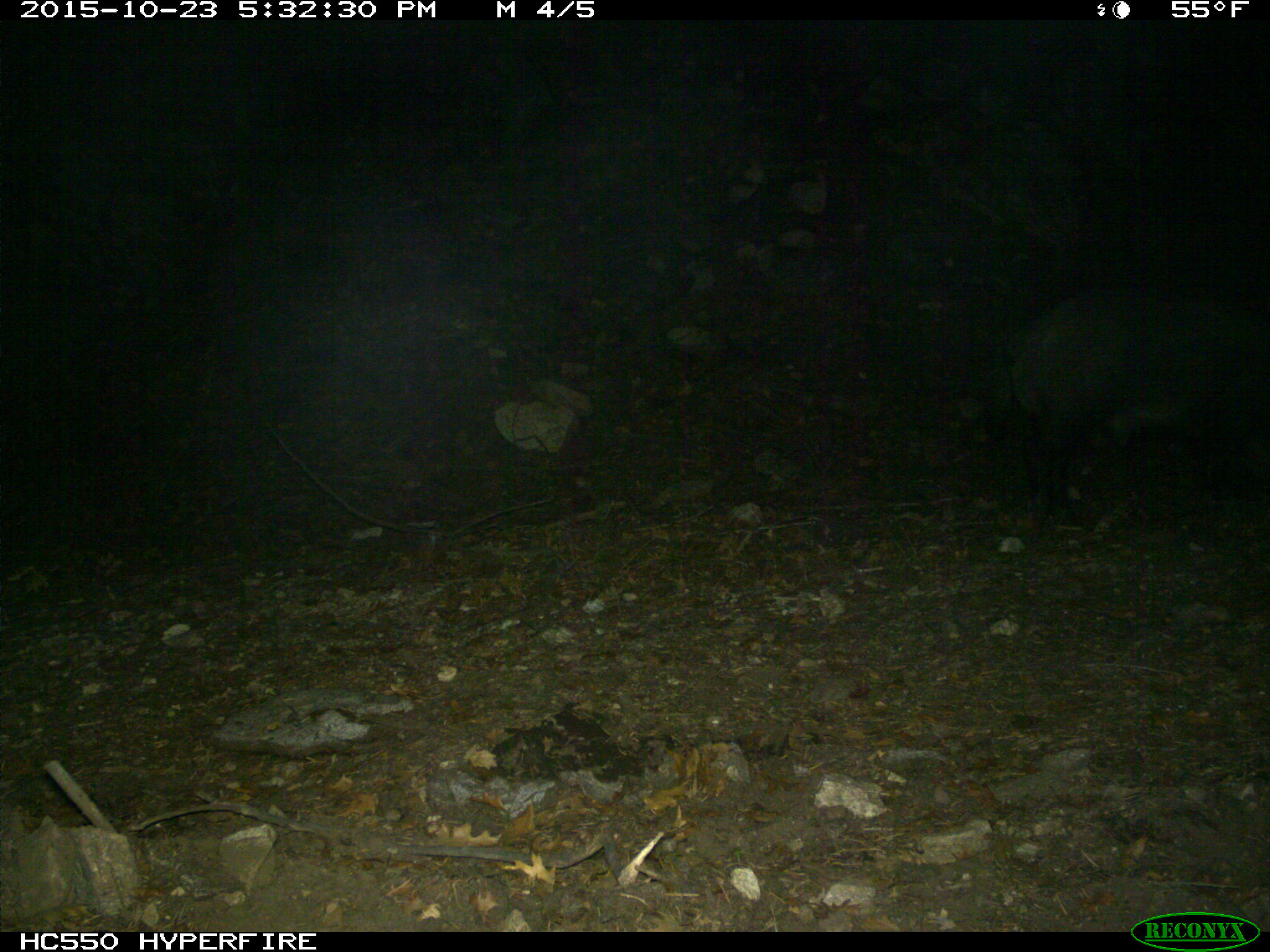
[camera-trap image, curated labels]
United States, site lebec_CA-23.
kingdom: Animalia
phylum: Chordata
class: Mammalia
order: Artiodactyla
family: Suidae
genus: Sus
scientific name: Sus scrofa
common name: wild boar